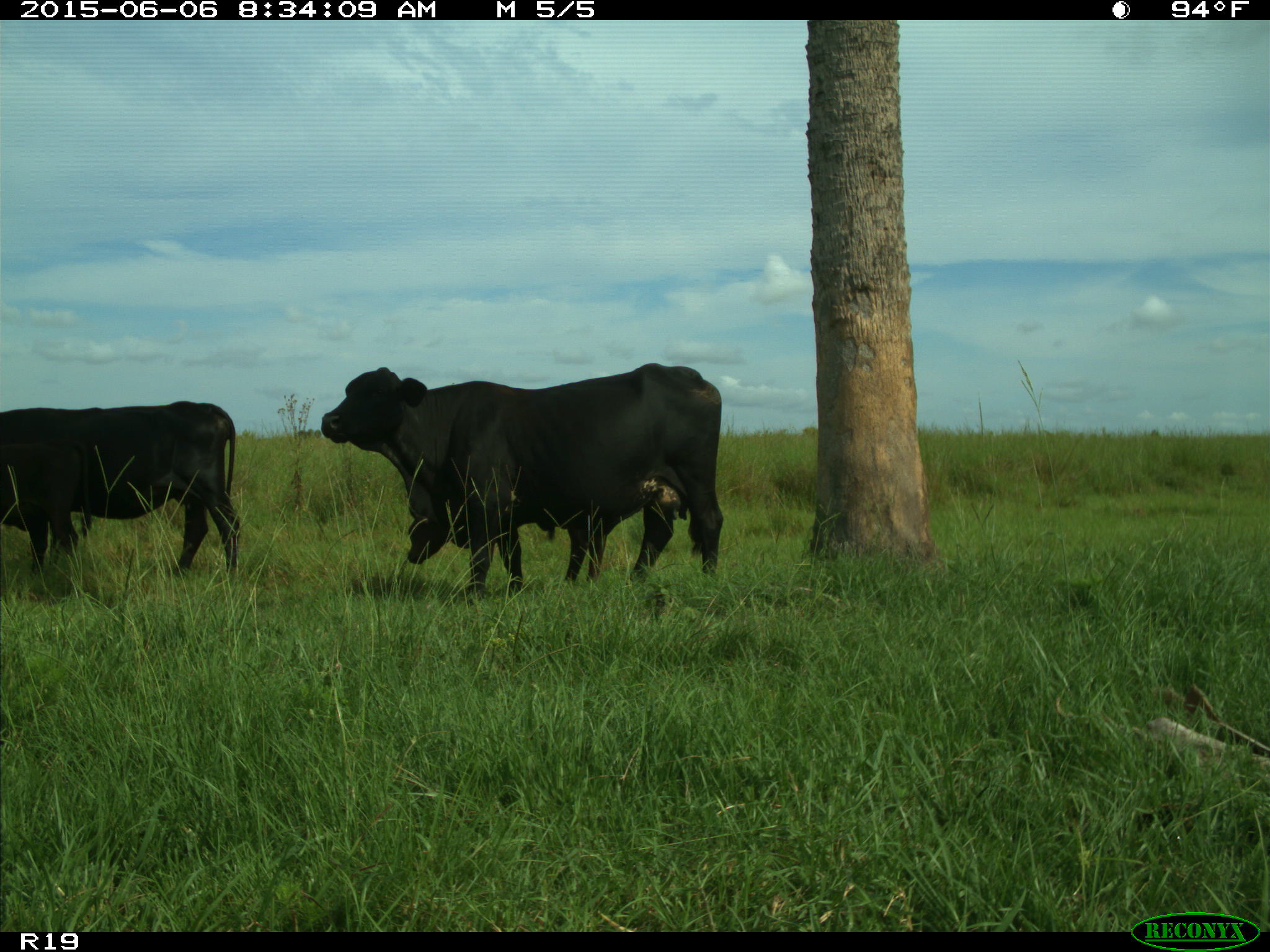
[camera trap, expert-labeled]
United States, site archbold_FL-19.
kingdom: Animalia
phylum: Chordata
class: Mammalia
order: Artiodactyla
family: Bovidae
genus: Bos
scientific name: Bos taurus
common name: domestic cow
Bos taurus (domestic cow).